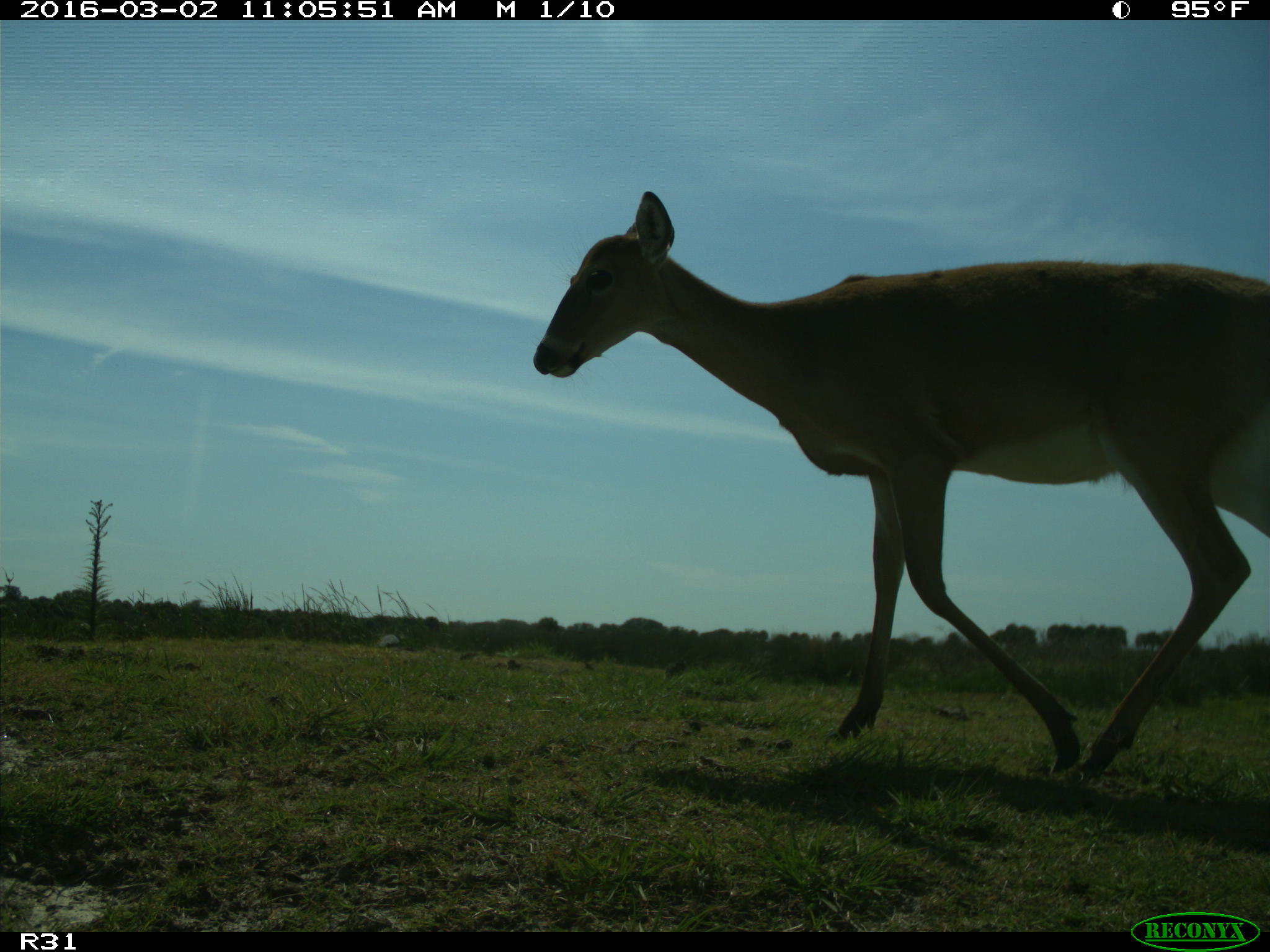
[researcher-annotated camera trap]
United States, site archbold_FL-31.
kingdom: Animalia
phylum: Chordata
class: Mammalia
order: Artiodactyla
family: Cervidae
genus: Odocoileus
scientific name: Odocoileus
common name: deer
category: unidentified deer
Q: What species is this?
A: Unidentified deer (deer) (Odocoileus).